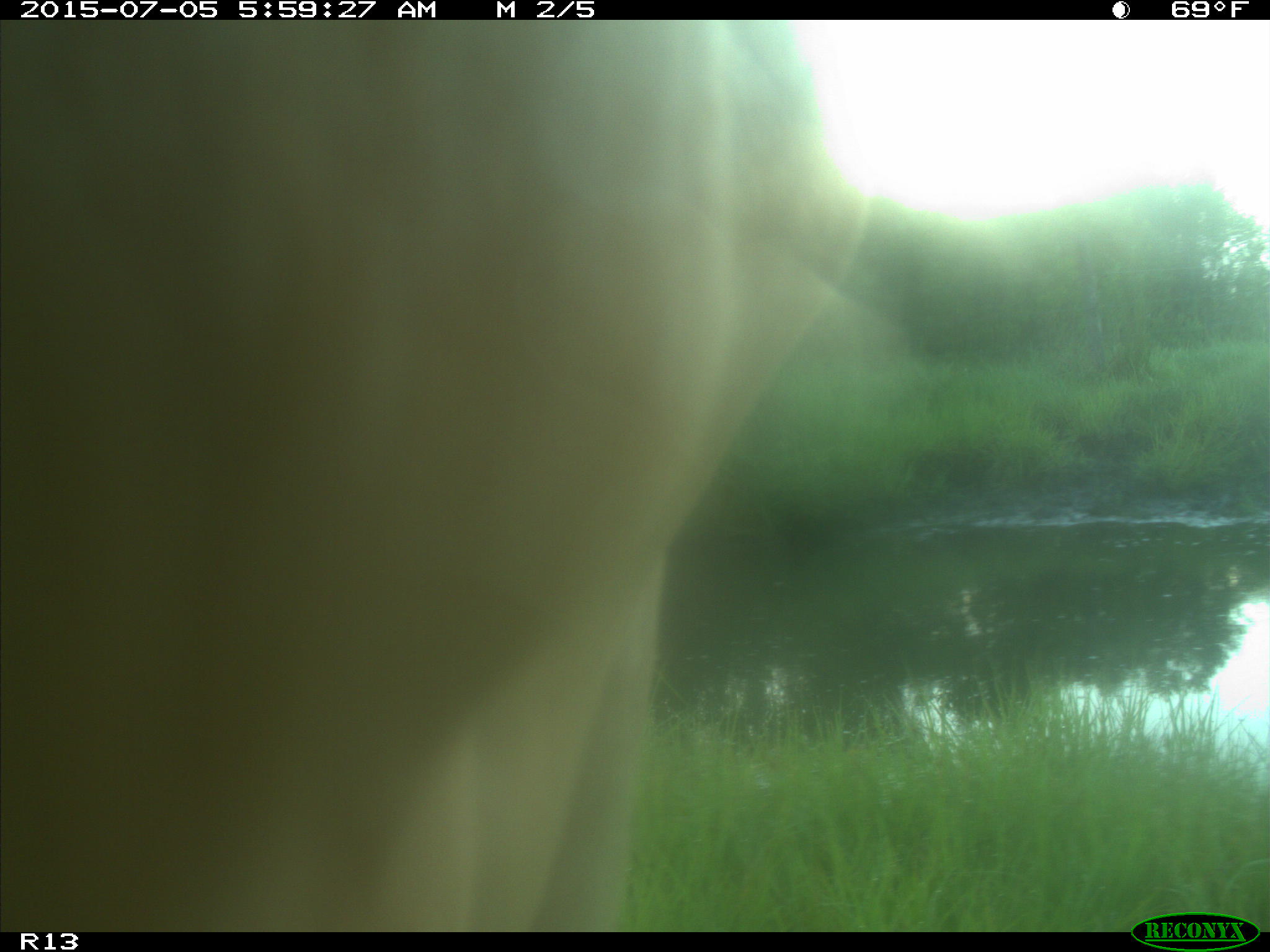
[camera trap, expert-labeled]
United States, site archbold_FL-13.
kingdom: Animalia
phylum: Chordata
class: Mammalia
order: Artiodactyla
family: Bovidae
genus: Bos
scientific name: Bos taurus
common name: domestic cow